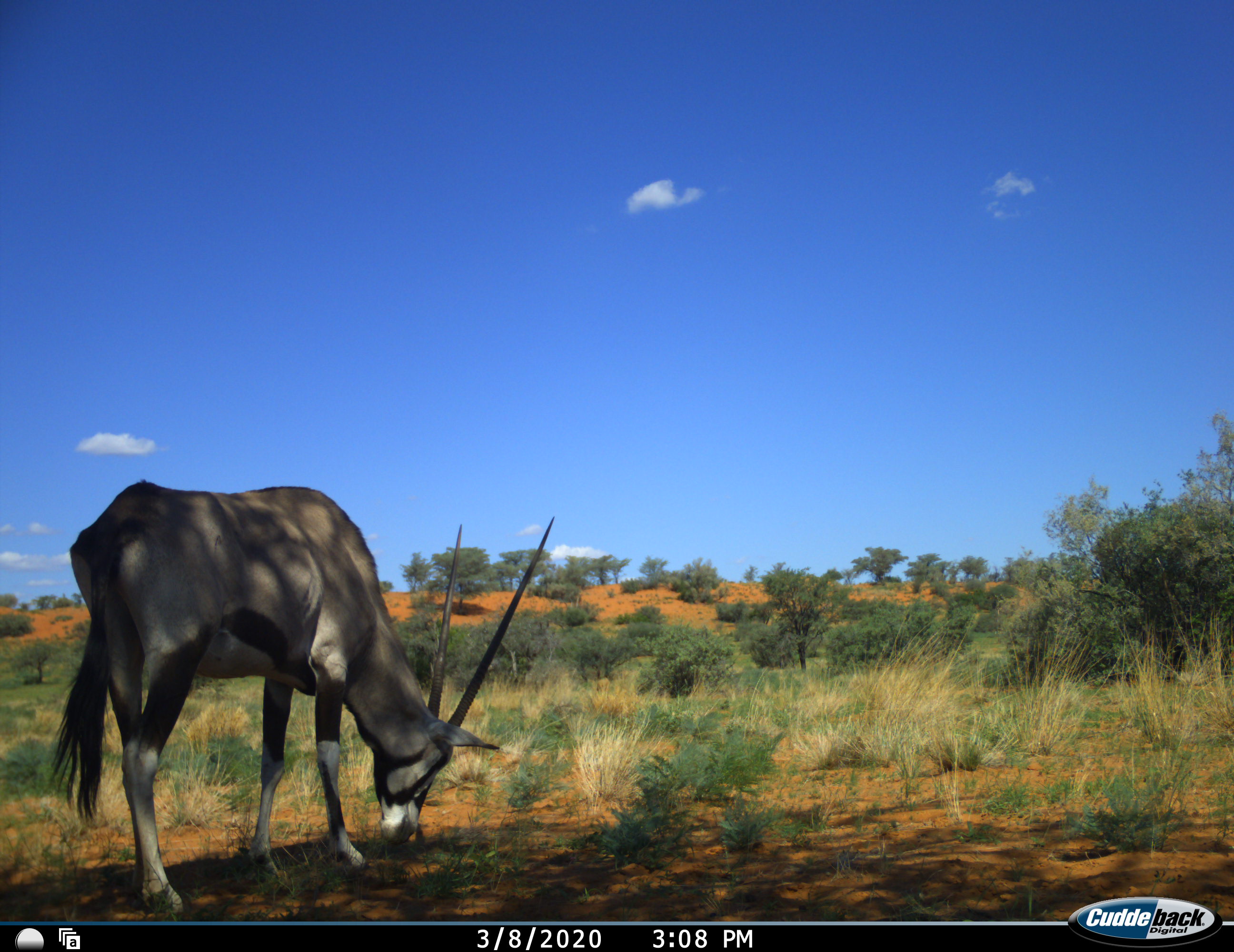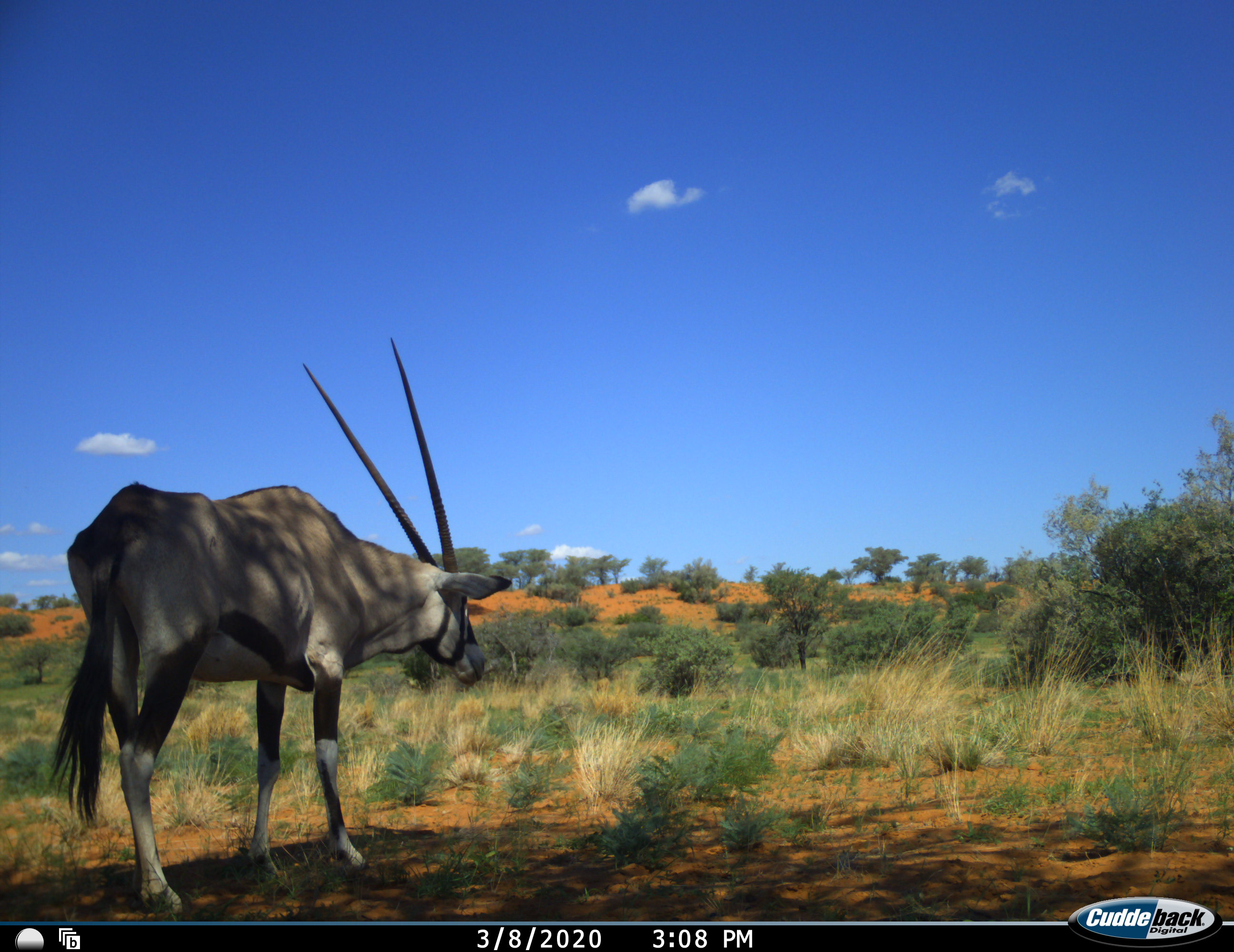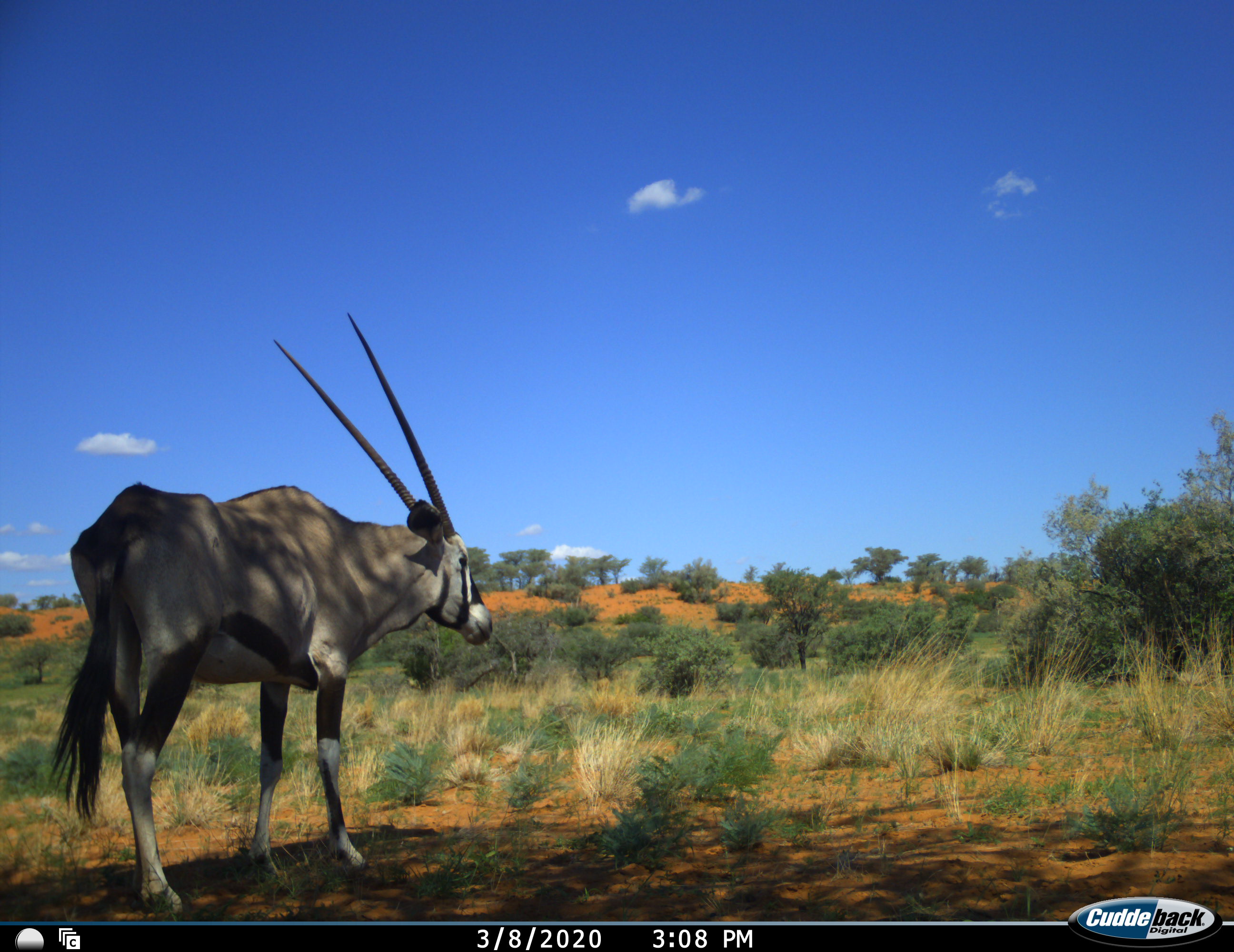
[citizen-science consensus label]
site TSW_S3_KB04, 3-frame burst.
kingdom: Animalia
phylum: Chordata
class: Mammalia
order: Artiodactyla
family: Bovidae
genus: Oryx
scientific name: Oryx gazella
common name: gemsbok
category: oryx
Oryx (gemsbok) (Oryx gazella), count 1. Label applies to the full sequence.